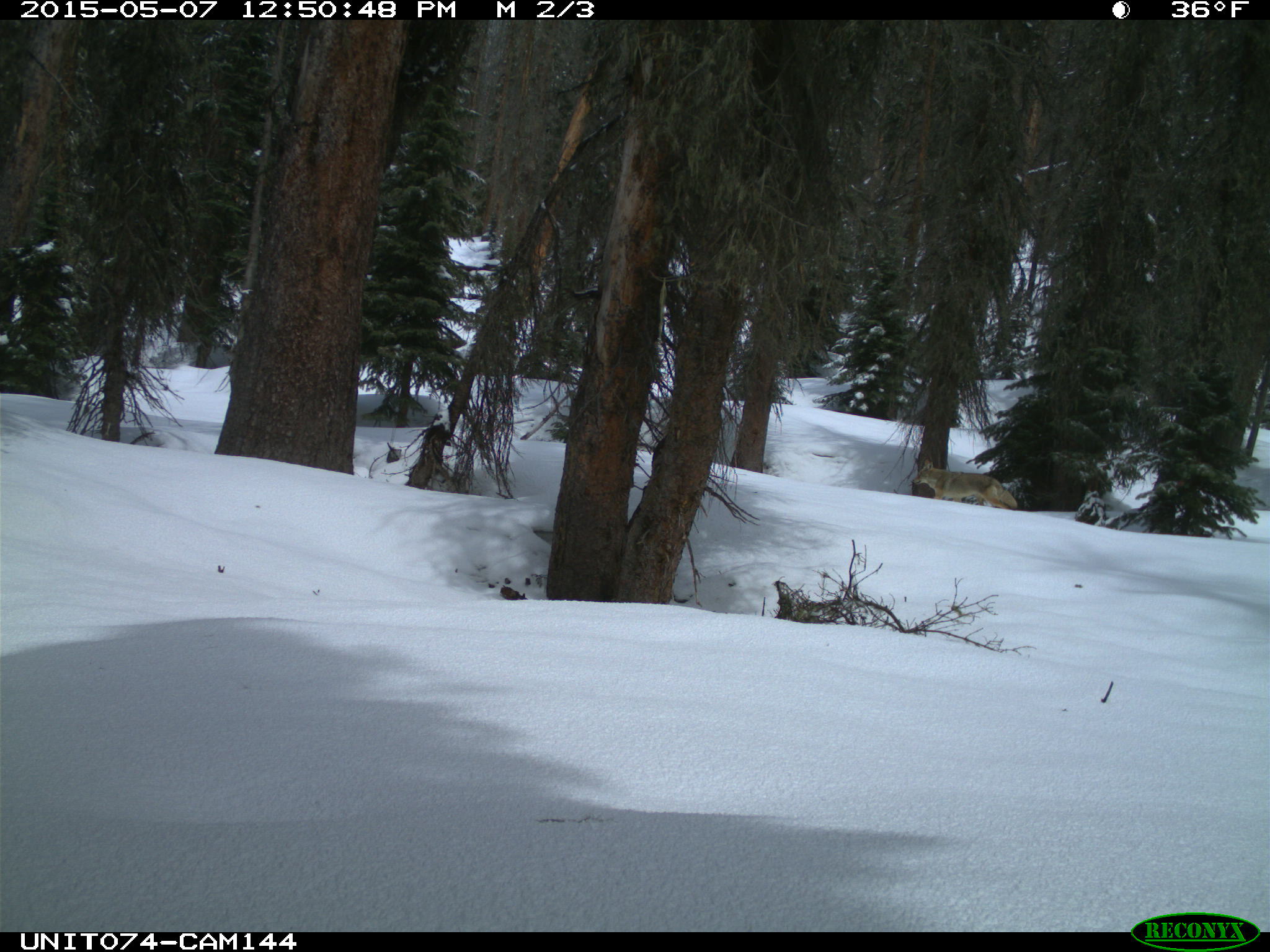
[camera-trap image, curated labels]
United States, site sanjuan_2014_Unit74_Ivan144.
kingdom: Animalia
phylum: Chordata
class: Mammalia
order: Carnivora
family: Canidae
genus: Canis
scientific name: Canis latrans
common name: coyote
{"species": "Canis latrans (coyote)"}